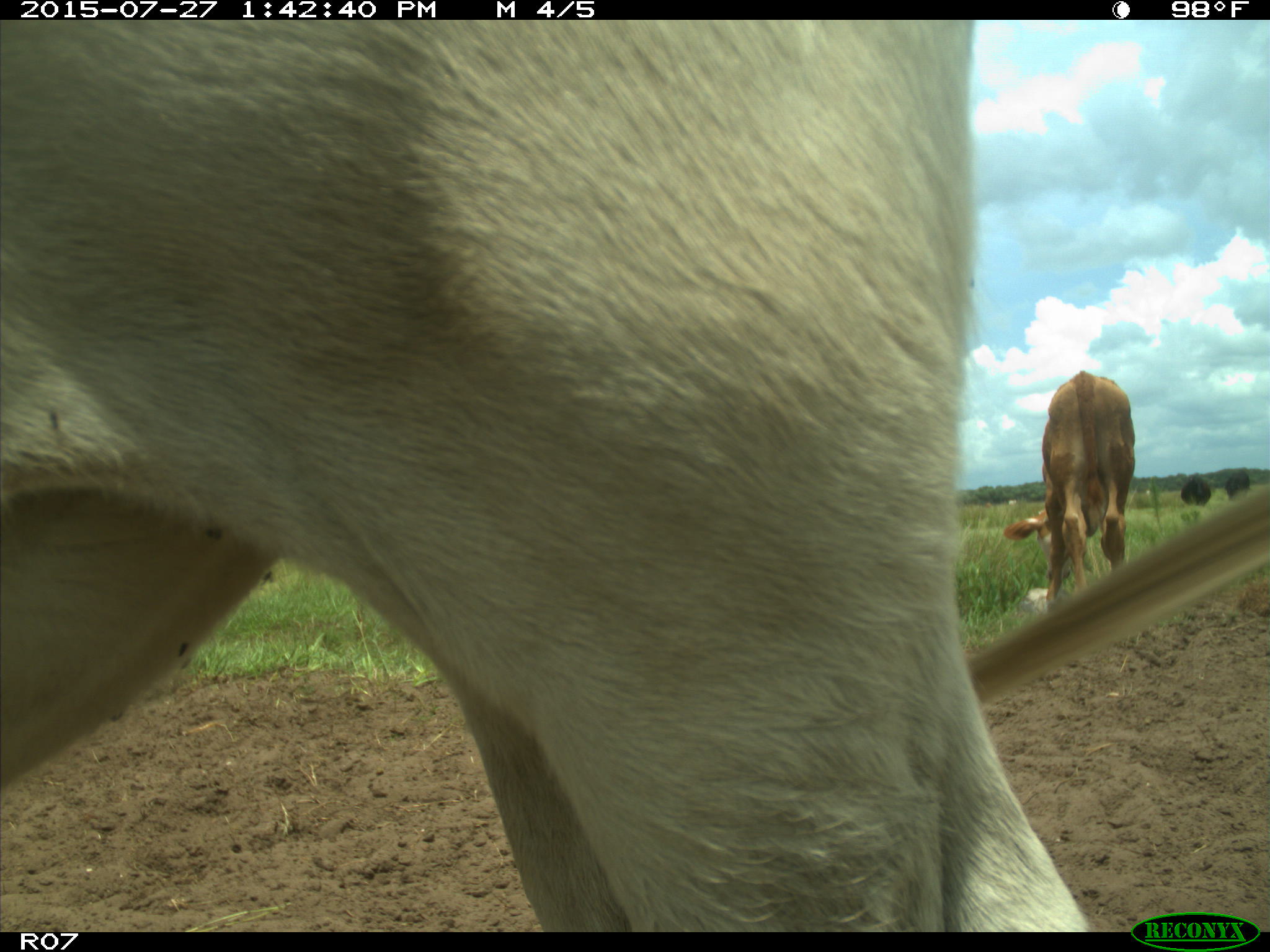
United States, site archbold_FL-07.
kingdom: Animalia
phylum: Chordata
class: Mammalia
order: Artiodactyla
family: Bovidae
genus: Bos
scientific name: Bos taurus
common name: domestic cow